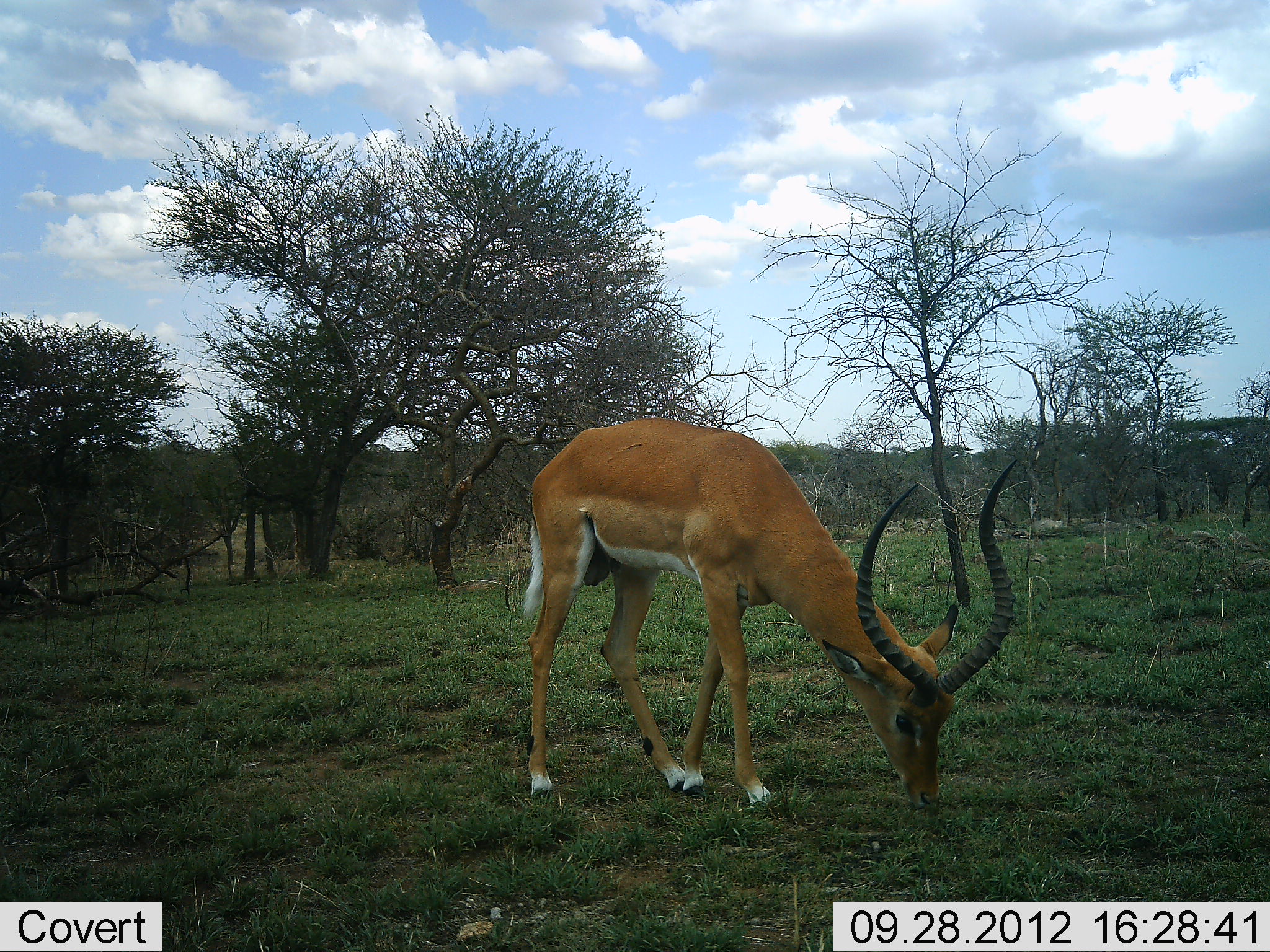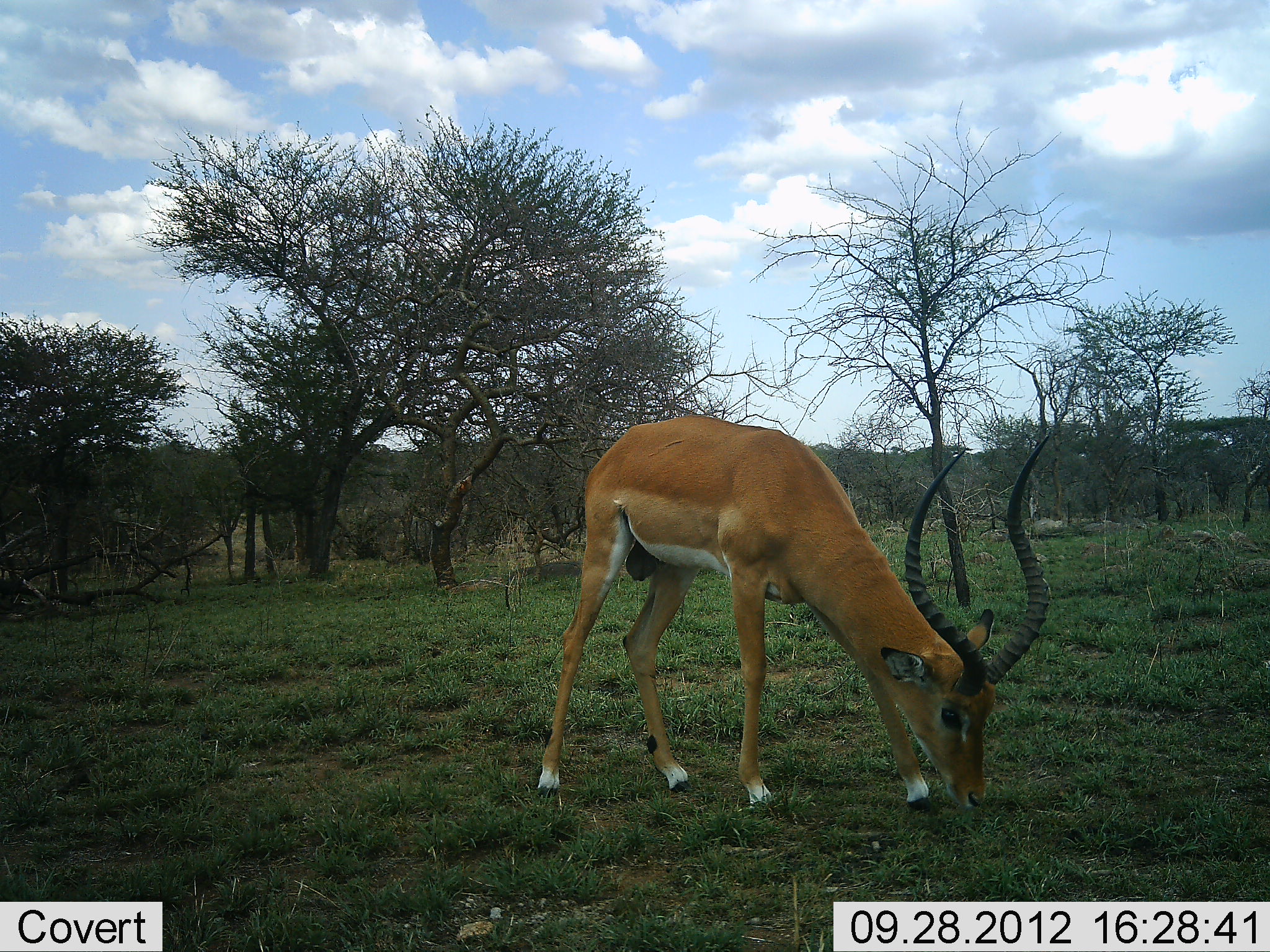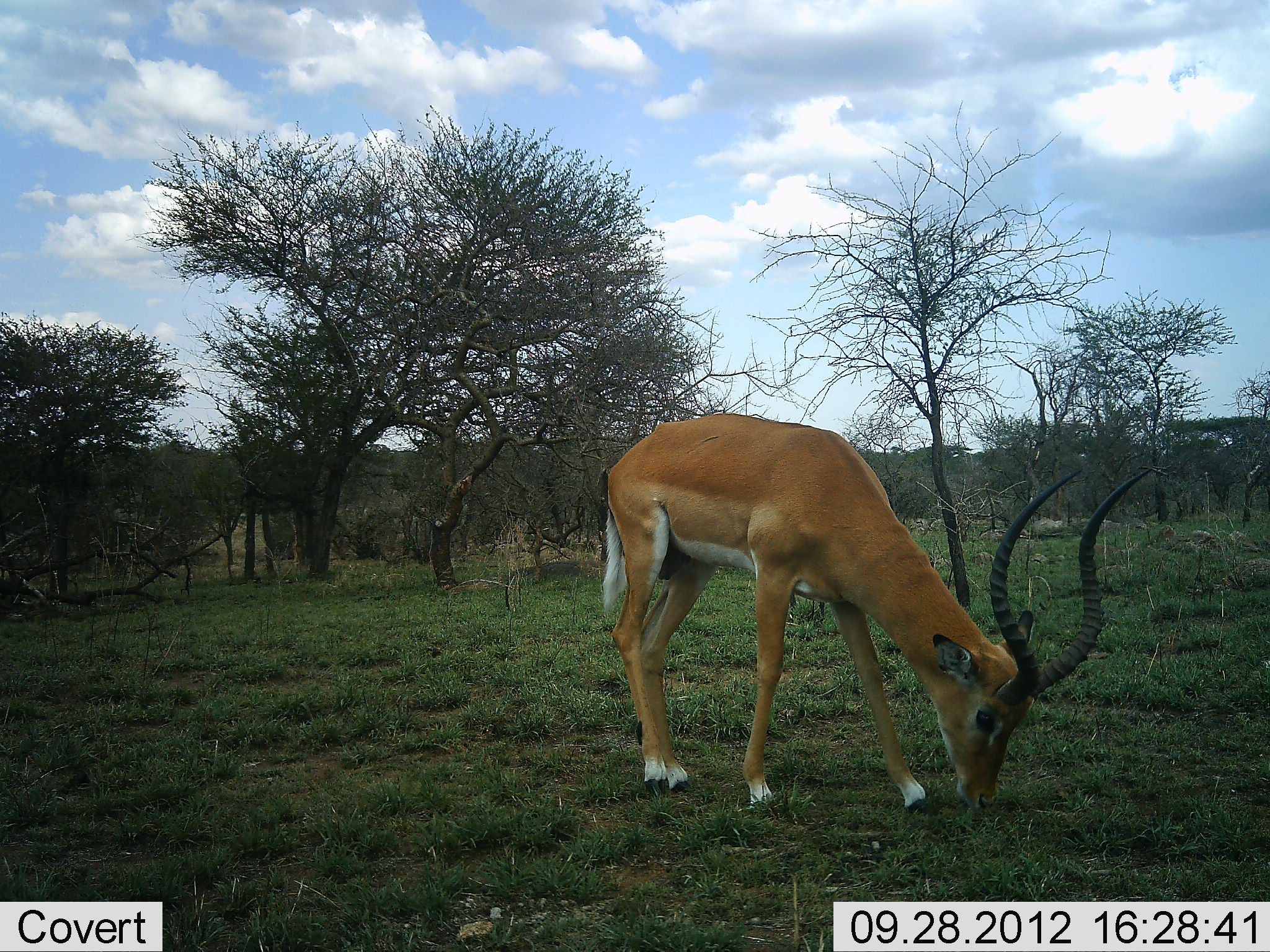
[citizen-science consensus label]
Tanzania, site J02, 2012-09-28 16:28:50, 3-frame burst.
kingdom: Animalia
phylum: Chordata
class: Mammalia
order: Artiodactyla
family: Bovidae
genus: Aepyceros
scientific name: Aepyceros melampus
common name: impala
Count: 1.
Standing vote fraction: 20%.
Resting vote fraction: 0%.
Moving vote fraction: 10%.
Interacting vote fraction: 0%.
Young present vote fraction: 0%.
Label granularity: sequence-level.